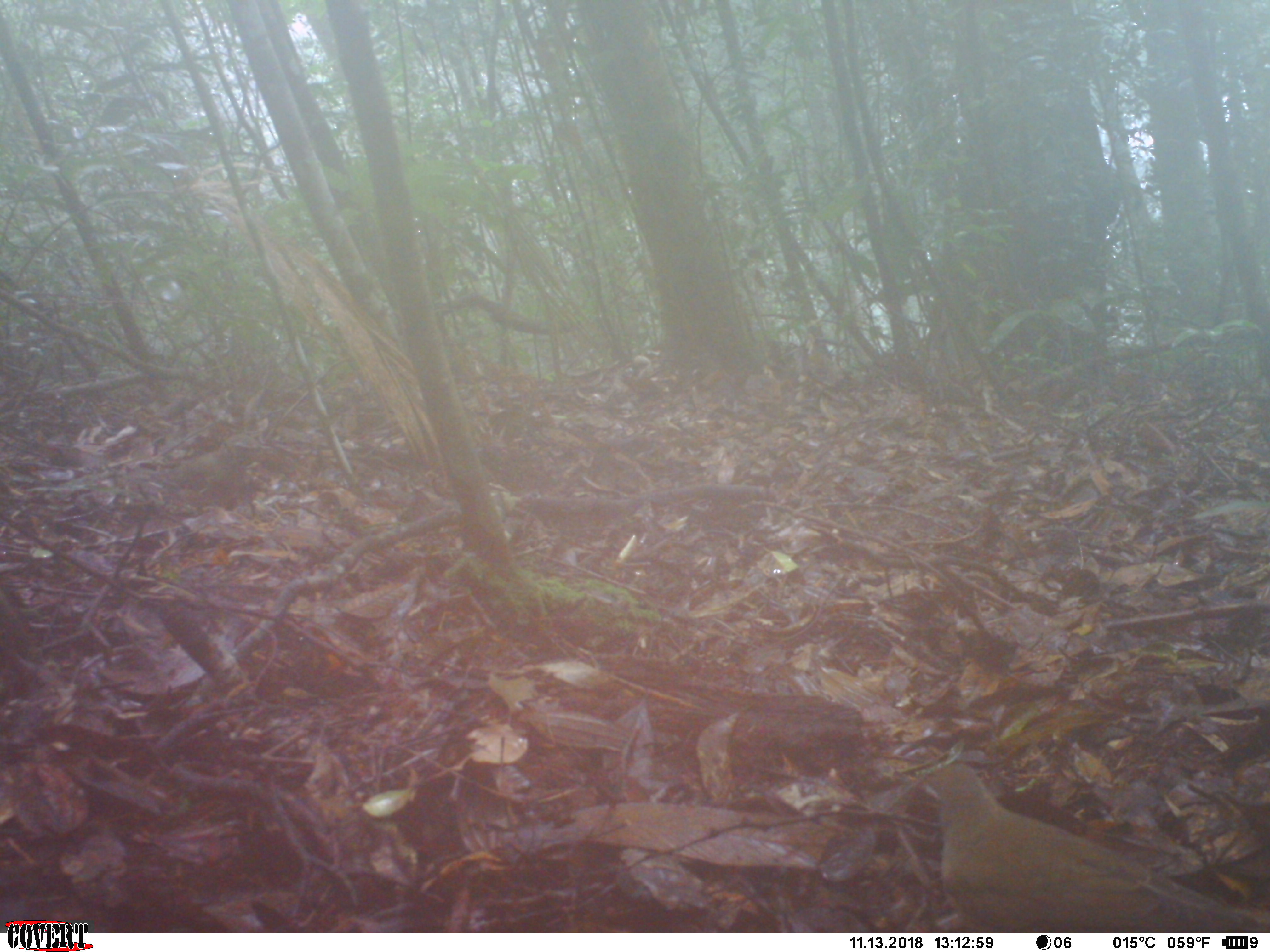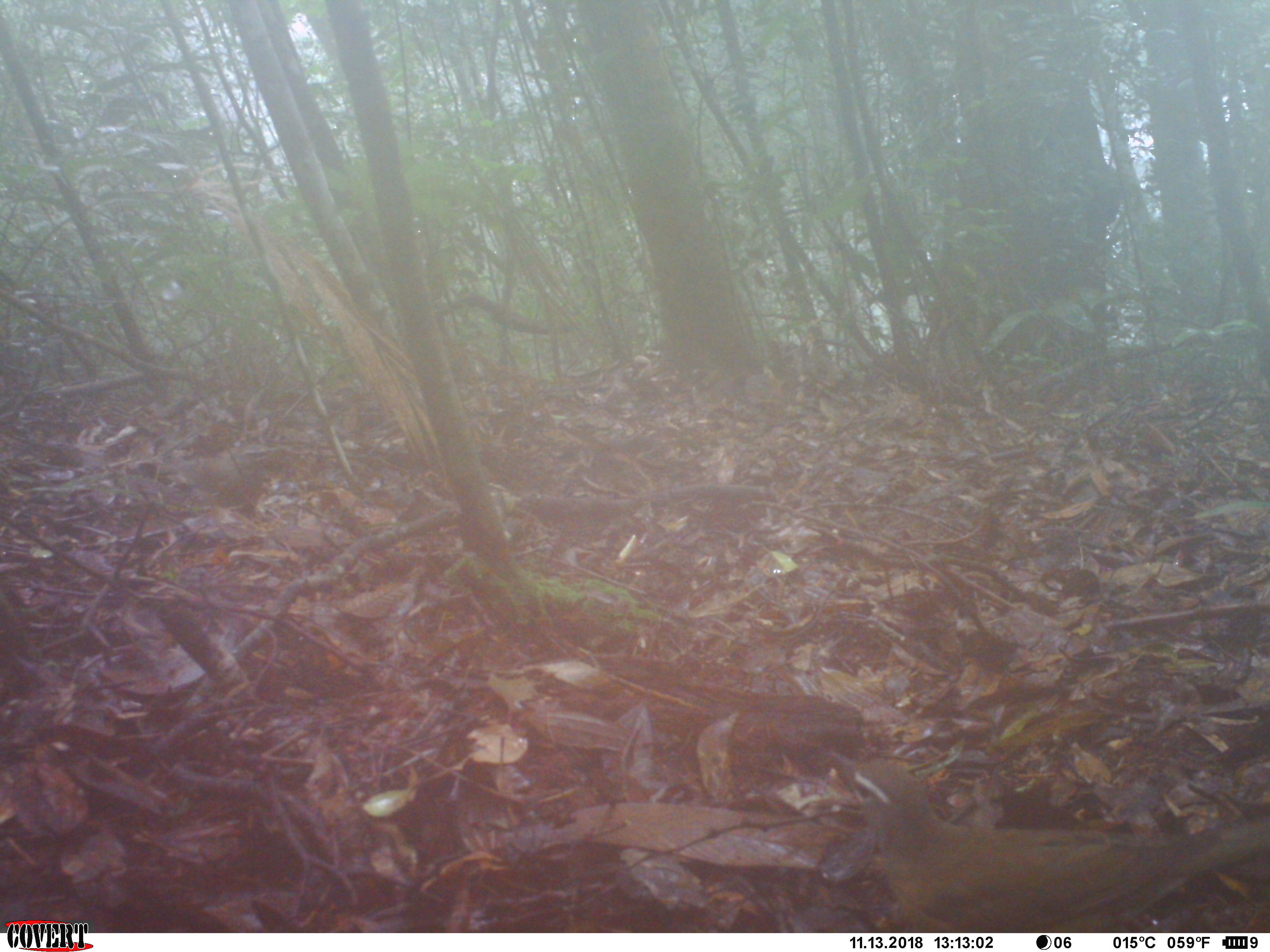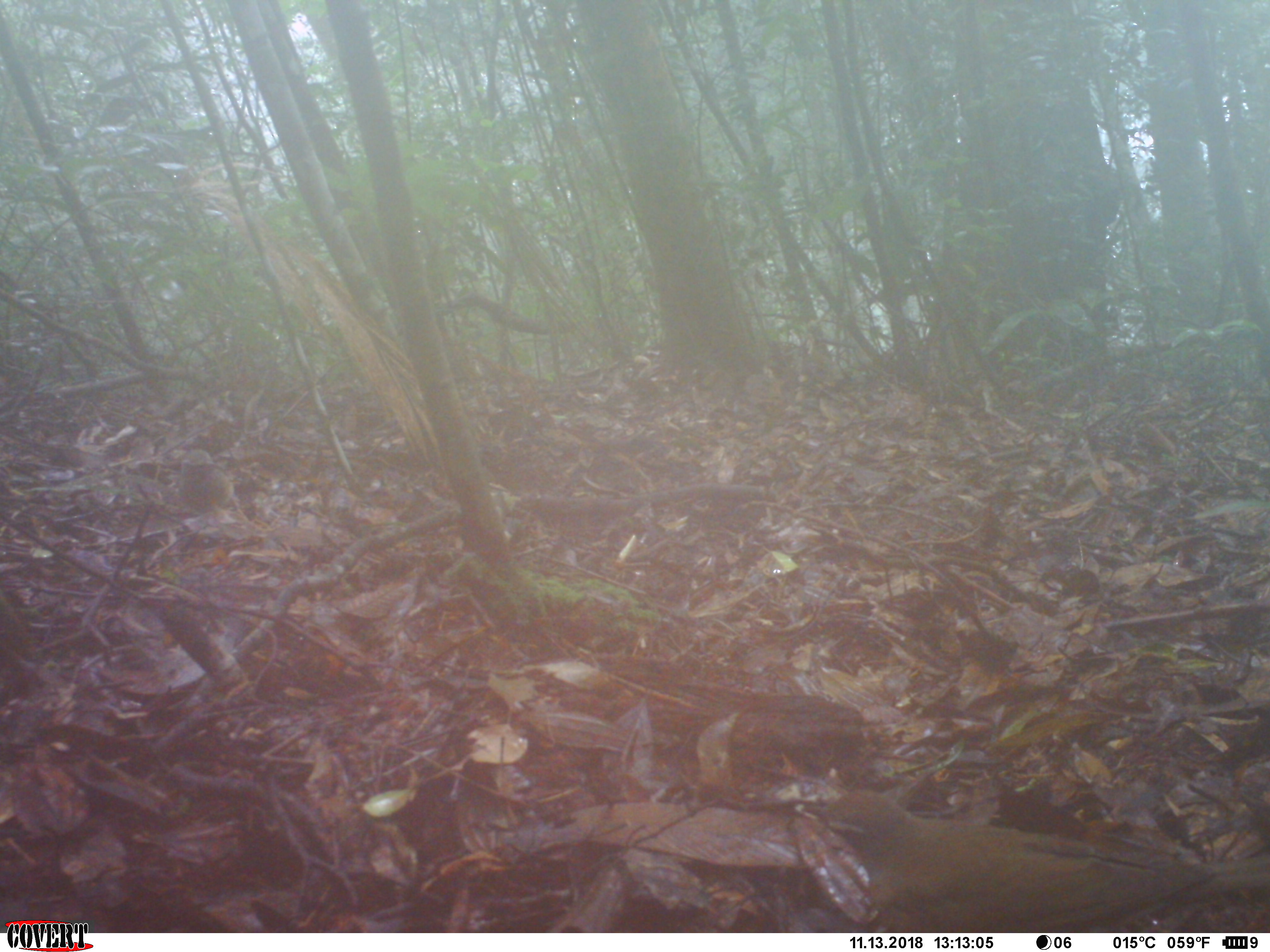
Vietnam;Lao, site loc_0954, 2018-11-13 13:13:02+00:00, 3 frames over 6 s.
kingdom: Animalia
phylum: Chordata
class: Aves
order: Passeriformes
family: Turdidae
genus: Turdus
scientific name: Turdus obscurus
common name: eyebrowed thrush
Eyebrowed thrush (Turdus obscurus). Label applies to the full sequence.